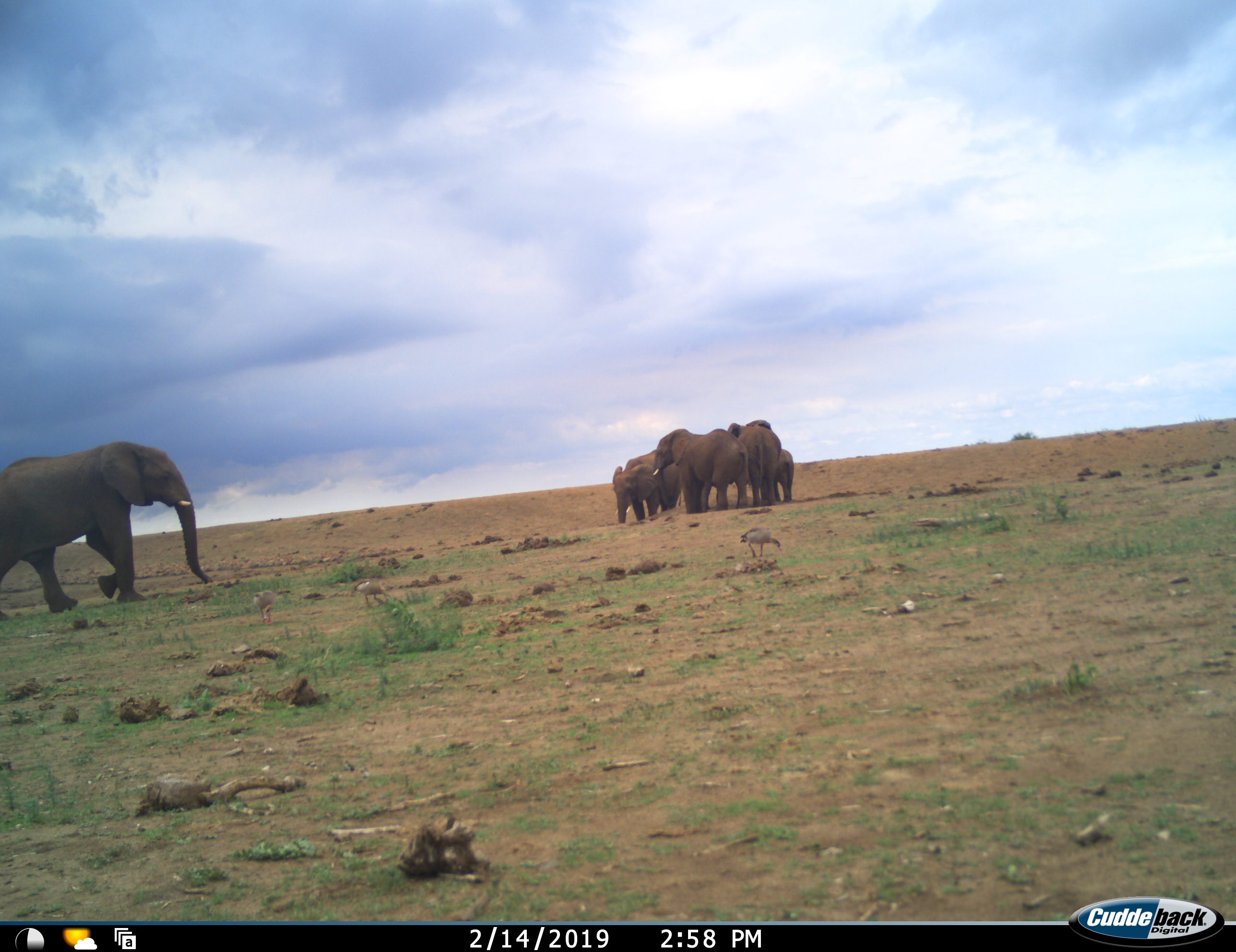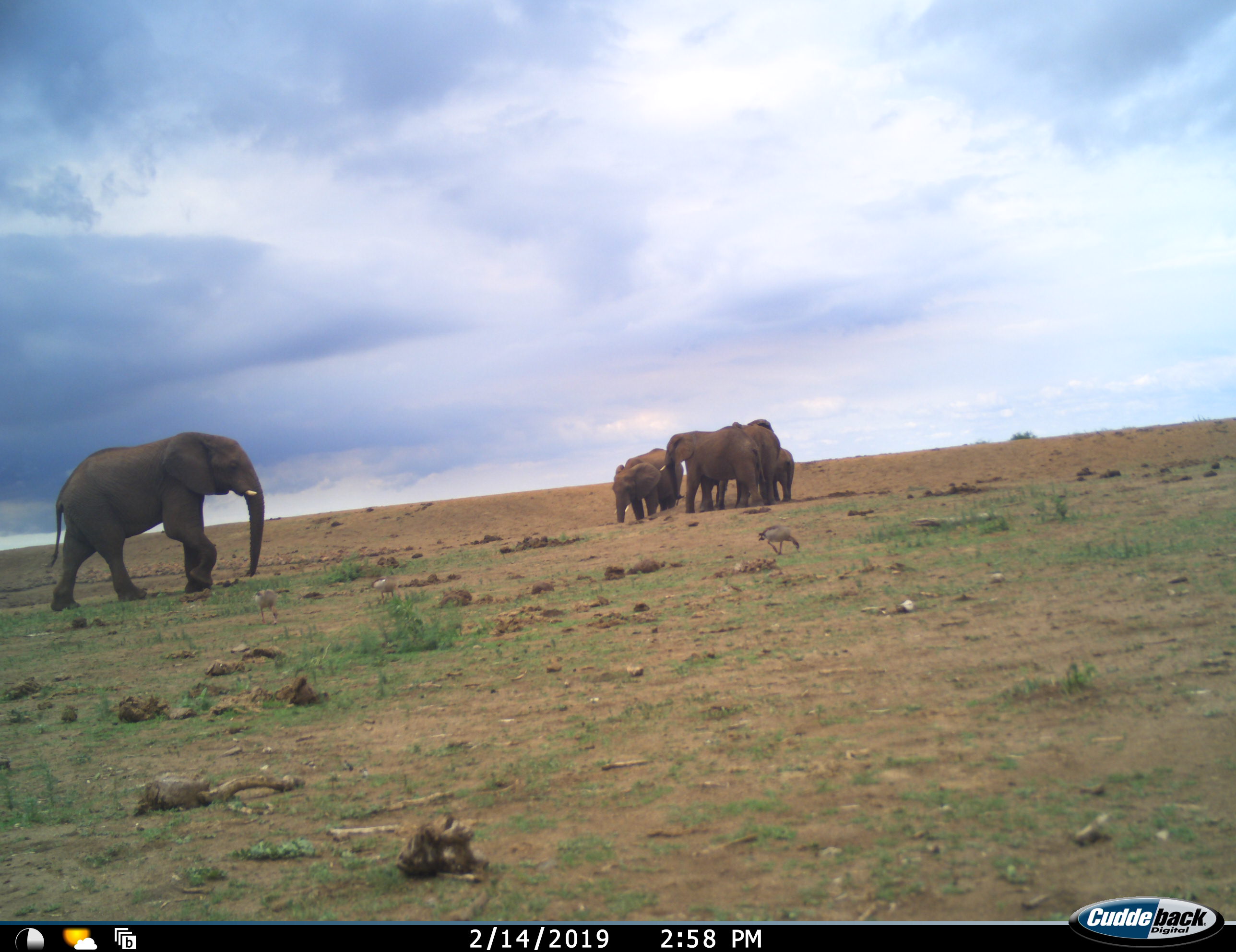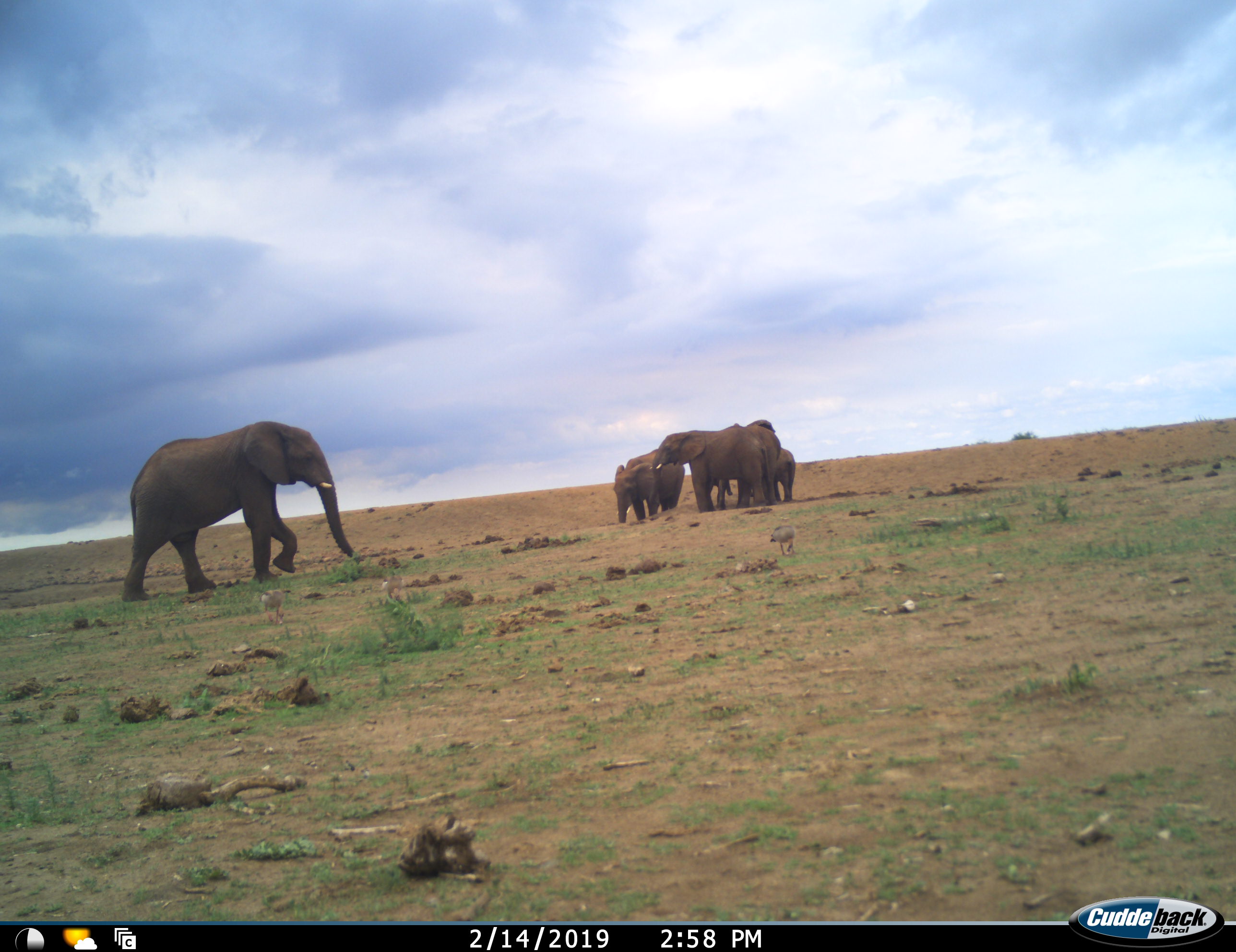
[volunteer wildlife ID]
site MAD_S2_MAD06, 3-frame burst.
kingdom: Animalia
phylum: Chordata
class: Aves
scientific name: Aves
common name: bird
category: birdother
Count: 1.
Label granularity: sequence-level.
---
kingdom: Animalia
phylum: Chordata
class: Mammalia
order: Proboscidea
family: Elephantidae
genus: Loxodonta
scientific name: Loxodonta africana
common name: african bush elephant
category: elephant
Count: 5.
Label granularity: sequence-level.